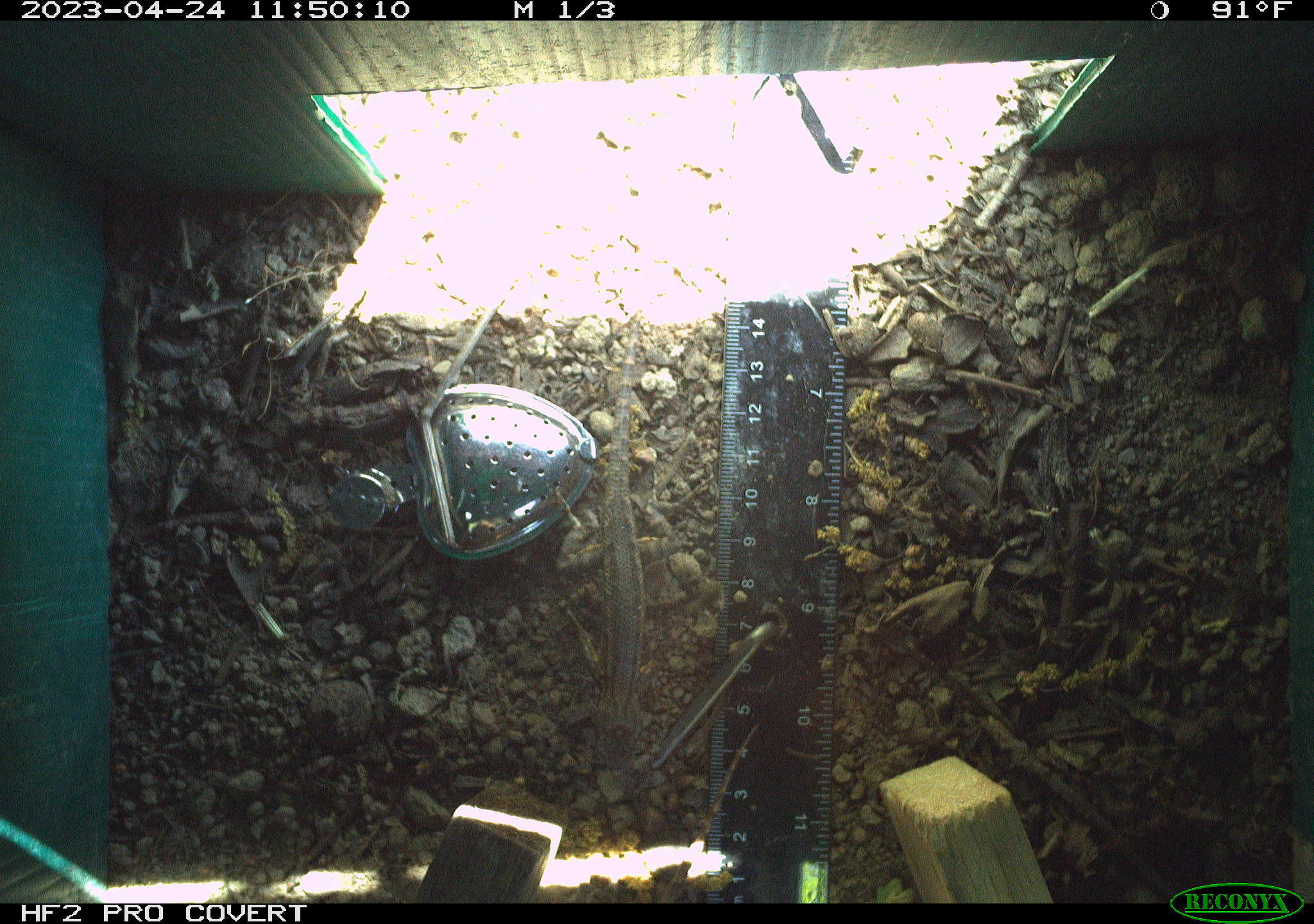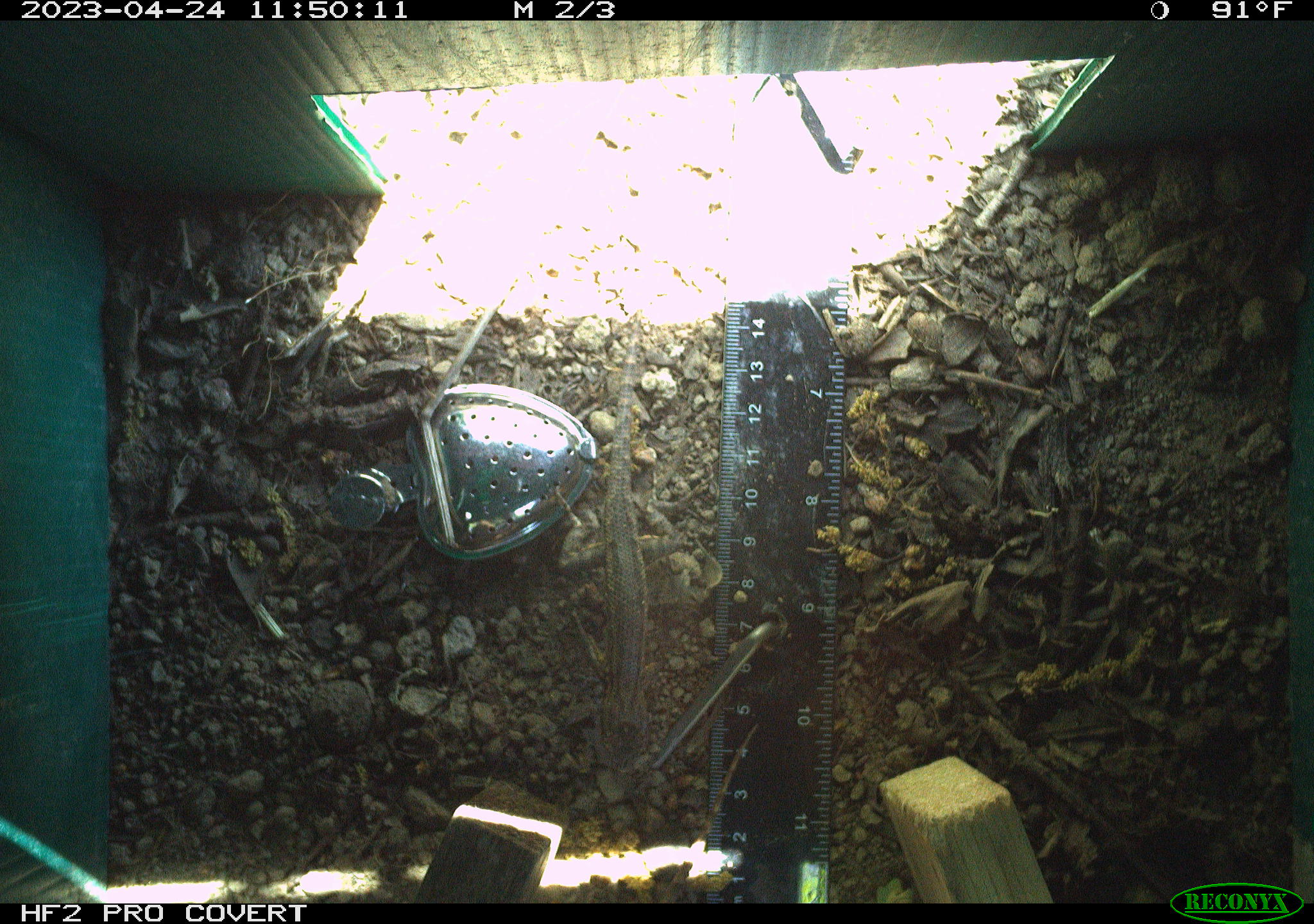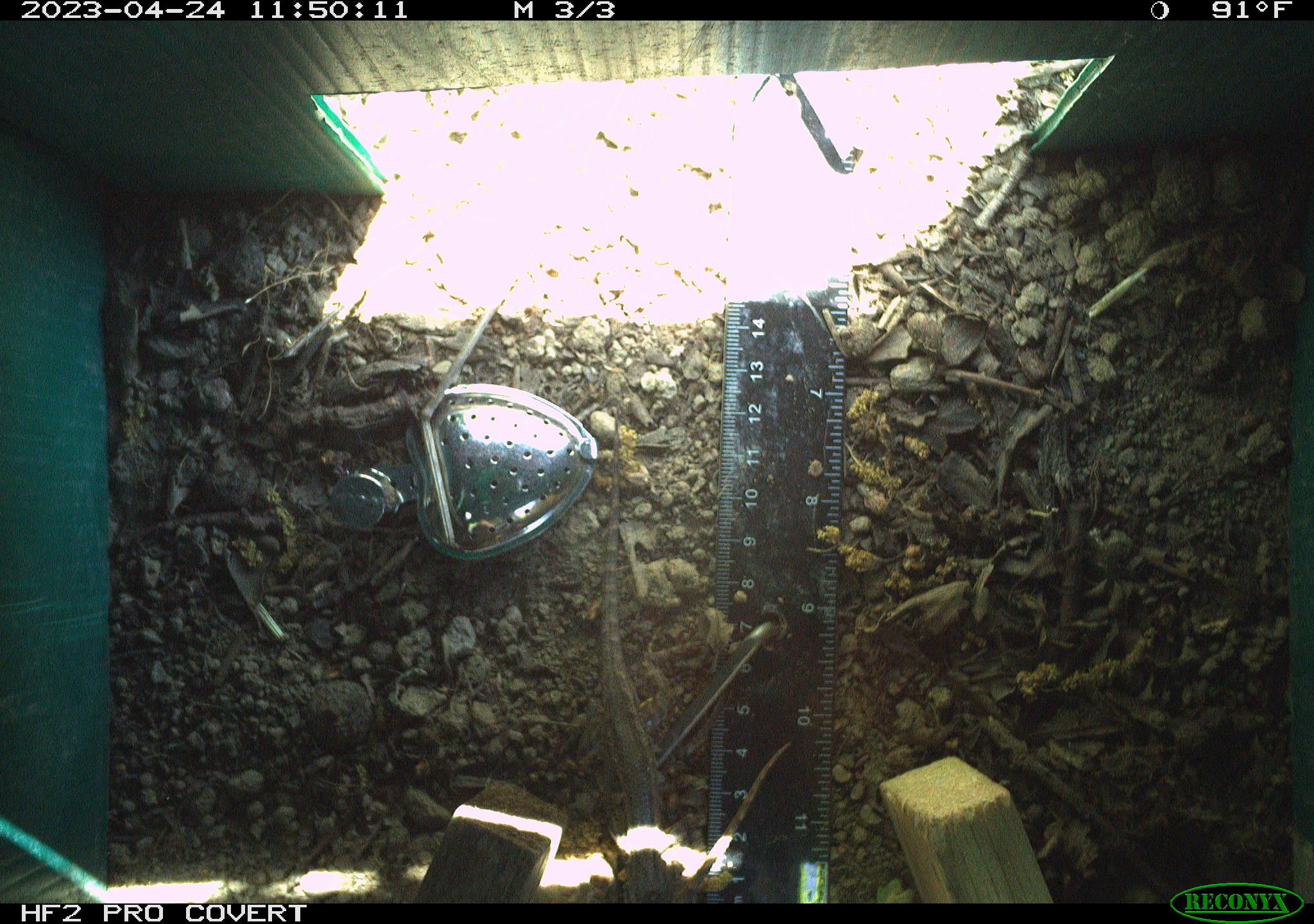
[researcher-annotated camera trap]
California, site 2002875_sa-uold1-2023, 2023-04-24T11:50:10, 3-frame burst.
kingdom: Animalia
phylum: Chordata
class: Reptilia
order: Squamata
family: Phrynosomatidae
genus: Sceloporus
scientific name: Sceloporus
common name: spiny lizards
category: sceloporus species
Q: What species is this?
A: Sceloporus species (spiny lizards) (Sceloporus).